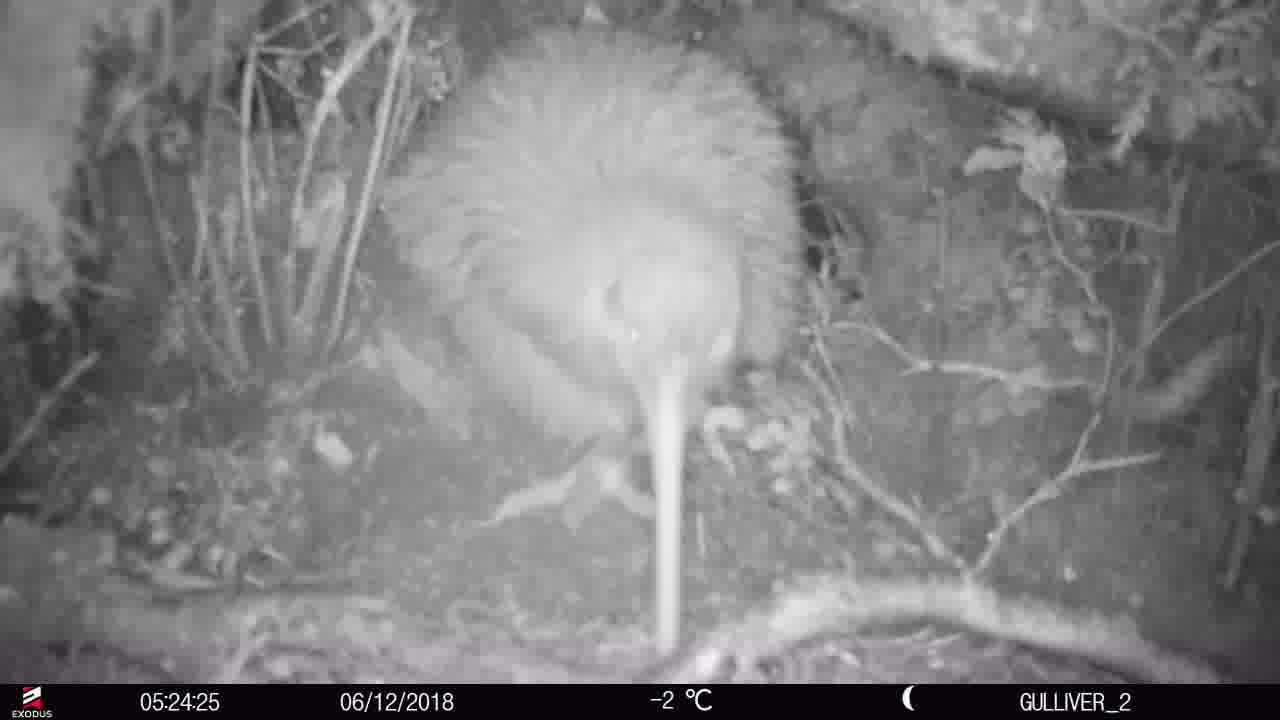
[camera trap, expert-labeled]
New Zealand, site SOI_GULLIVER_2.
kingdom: Animalia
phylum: Chordata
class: Aves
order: Apterygiformes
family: Apterygidae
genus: Apteryx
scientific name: Apteryx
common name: kiwi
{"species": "kiwi (Apteryx)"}